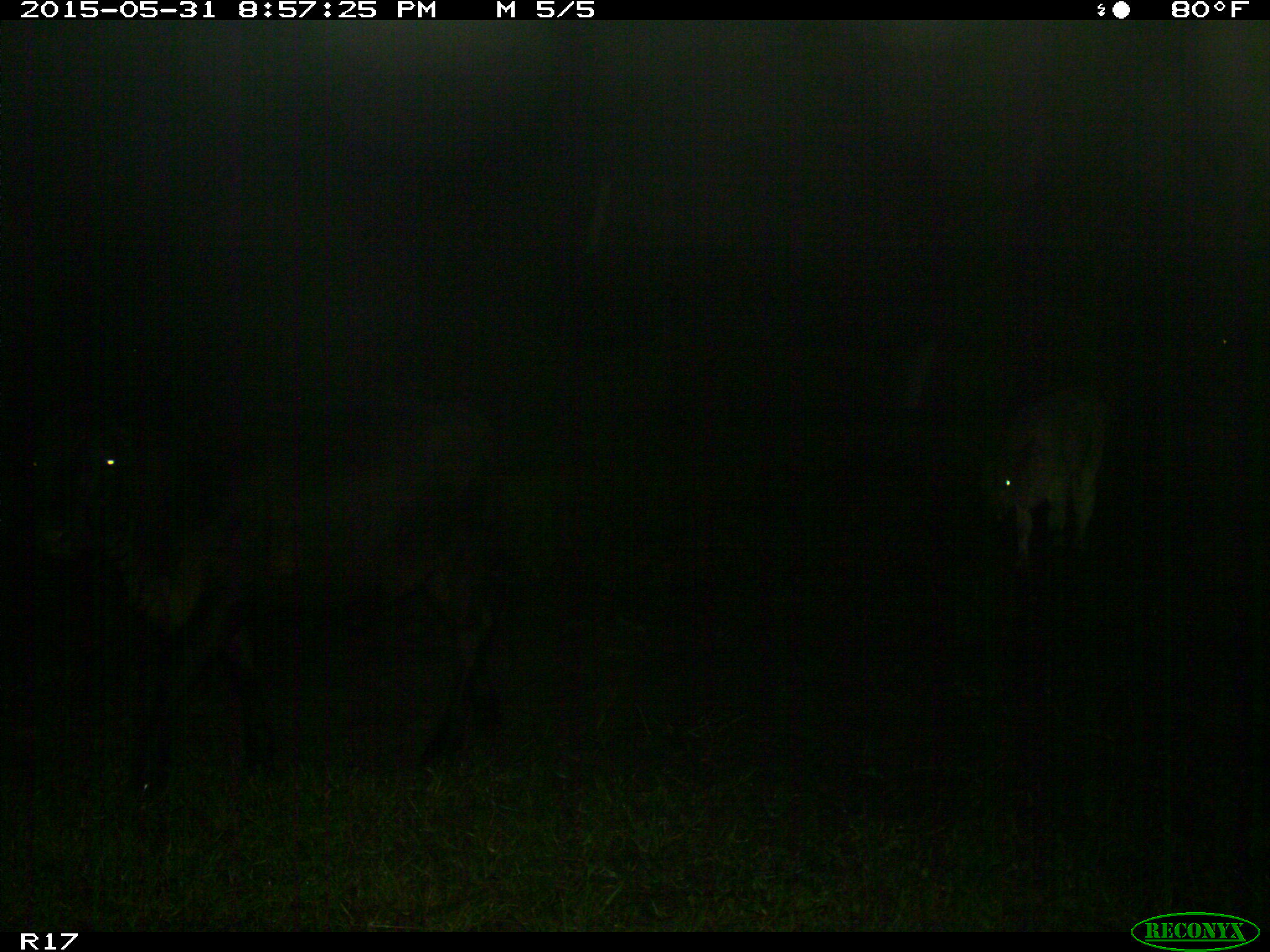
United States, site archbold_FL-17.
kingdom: Animalia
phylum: Chordata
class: Mammalia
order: Artiodactyla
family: Bovidae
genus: Bos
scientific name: Bos taurus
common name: domestic cow